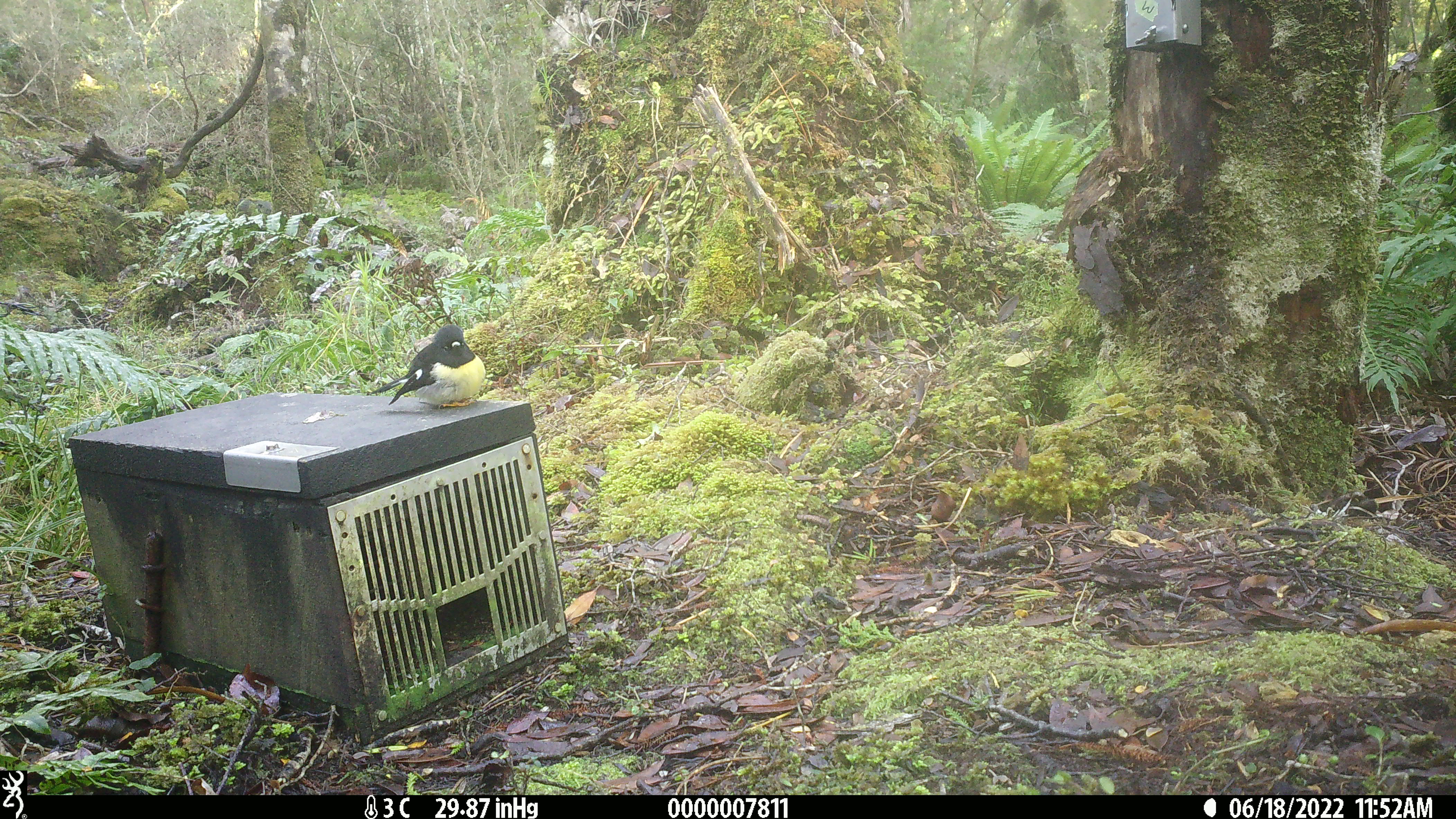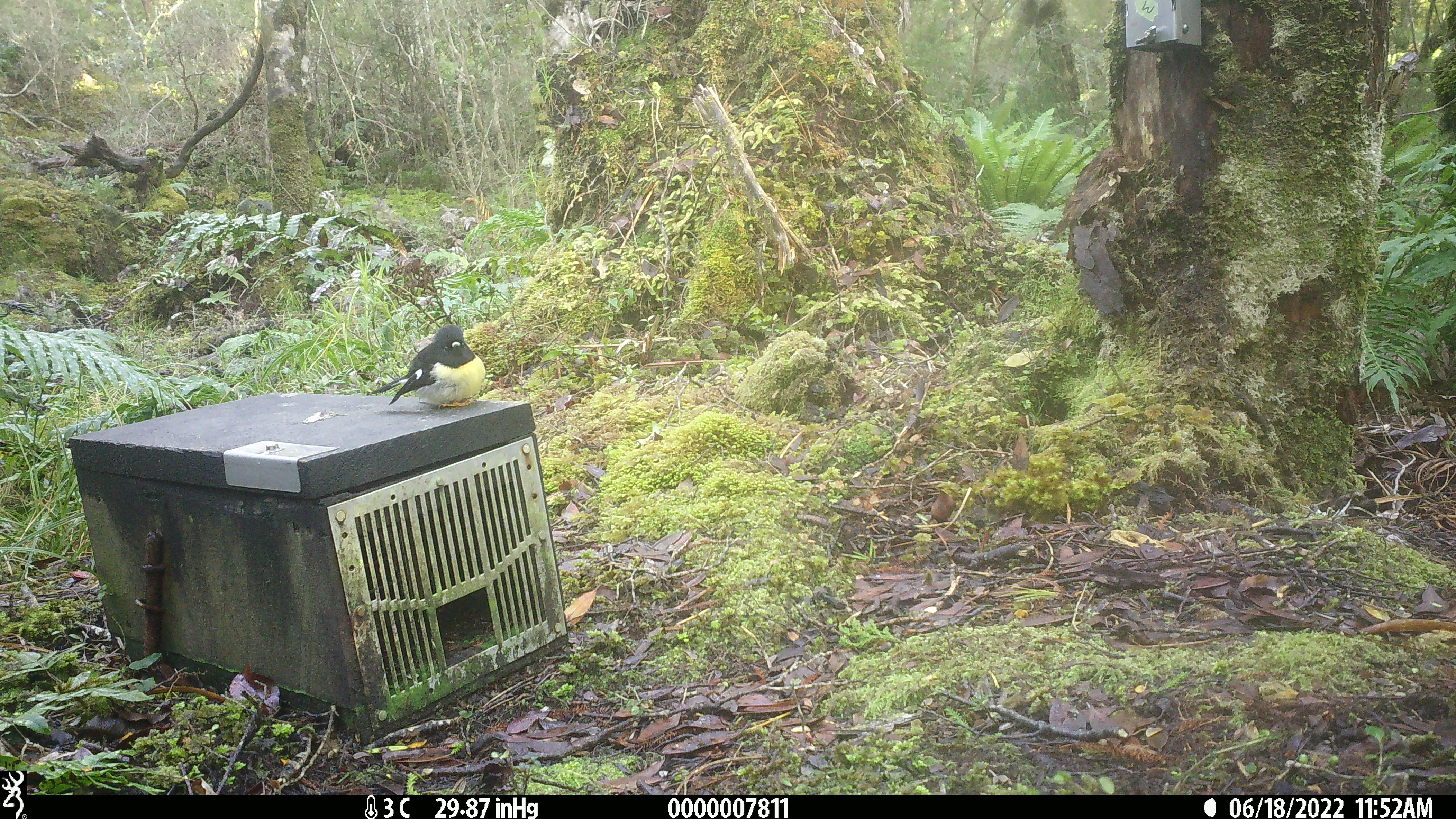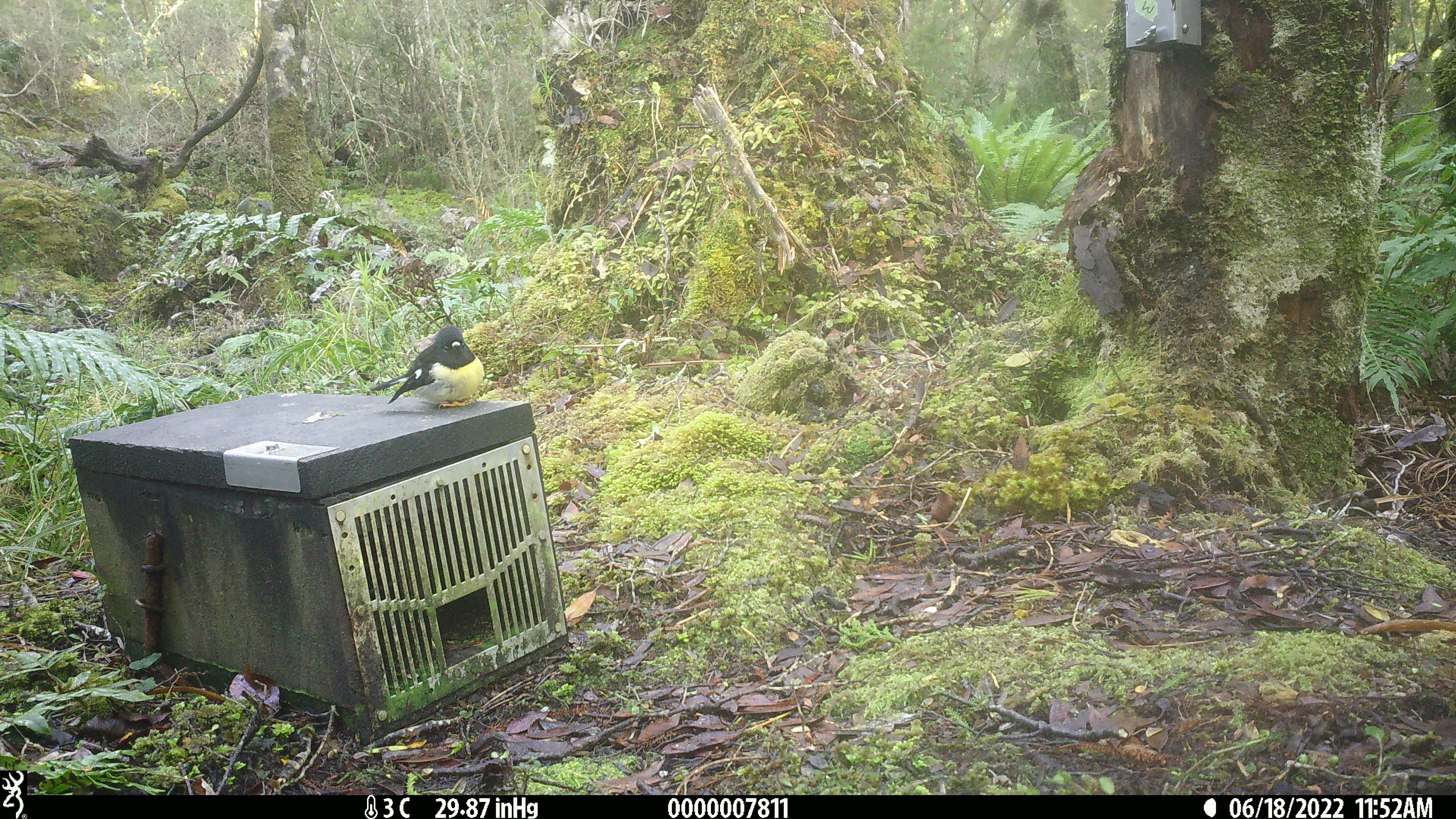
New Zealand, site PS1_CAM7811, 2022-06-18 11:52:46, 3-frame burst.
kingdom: Animalia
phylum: Chordata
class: Aves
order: Passeriformes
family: Petroicidae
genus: Petroica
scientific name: Petroica macrocephala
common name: tomtit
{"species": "tomtit (Petroica macrocephala)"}